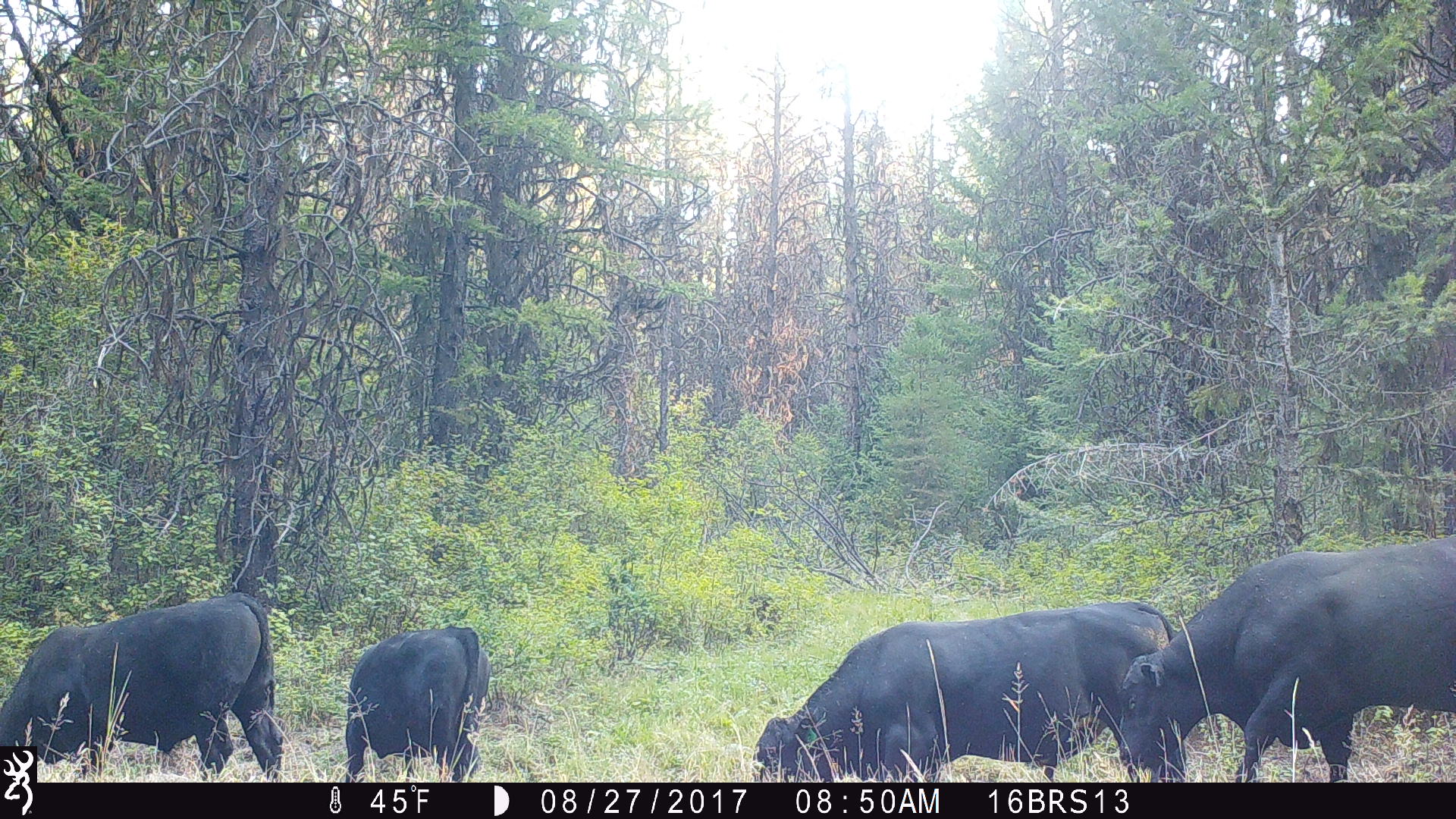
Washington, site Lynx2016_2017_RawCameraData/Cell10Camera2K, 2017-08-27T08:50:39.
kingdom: Animalia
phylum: Chordata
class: Mammalia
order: Artiodactyla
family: Bovidae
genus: Bos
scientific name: Bos taurus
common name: domestic cattle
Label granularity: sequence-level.